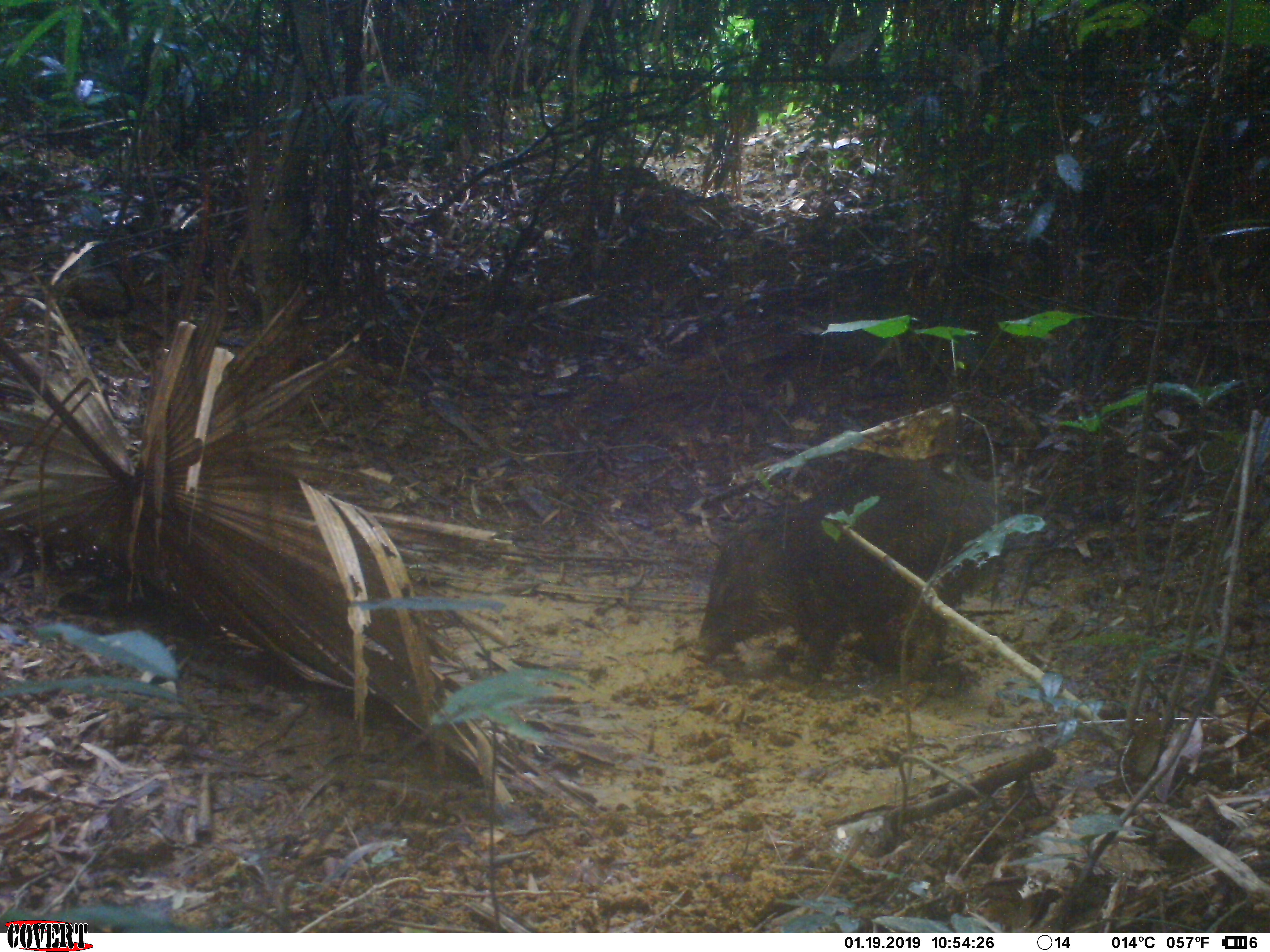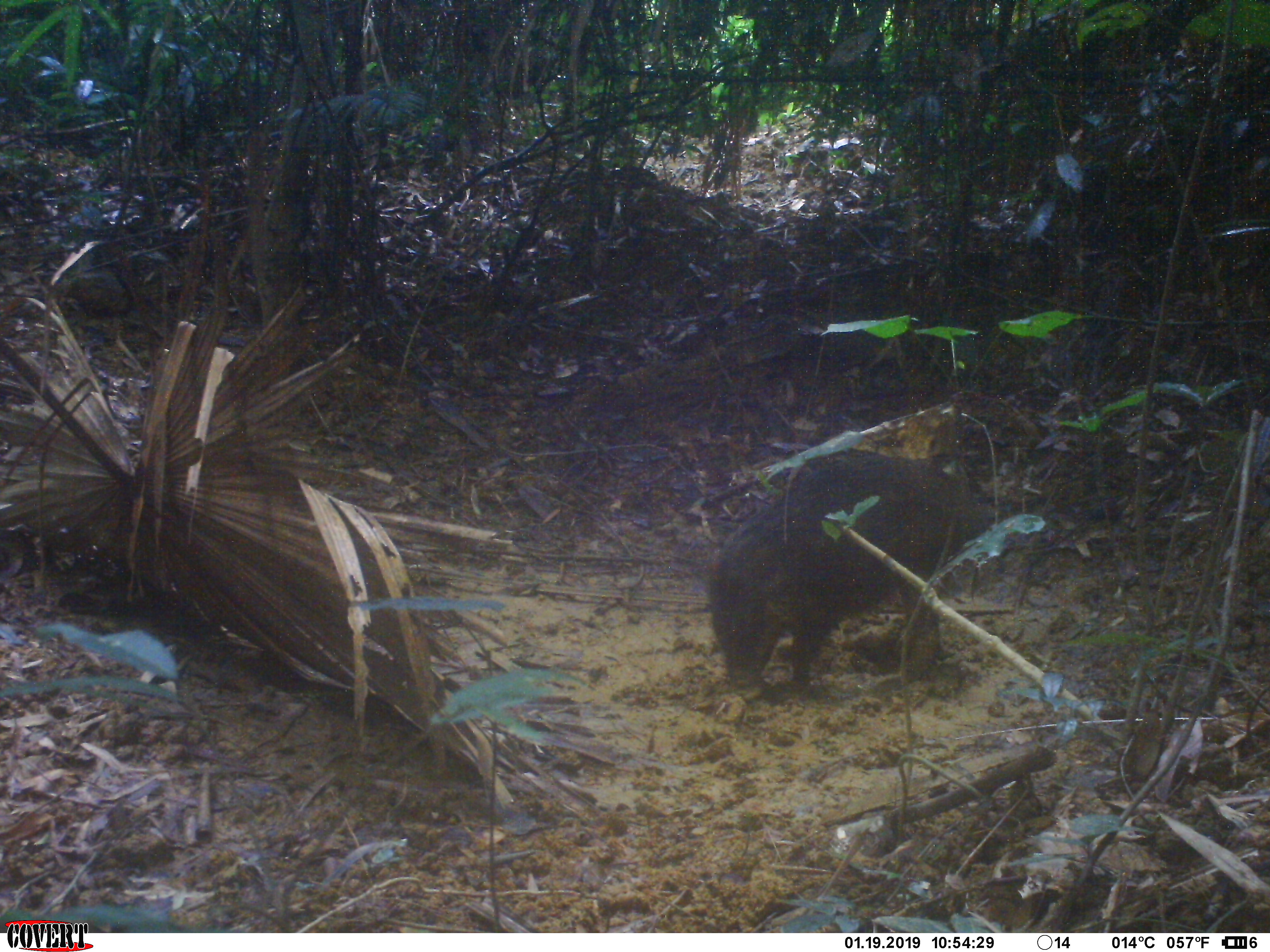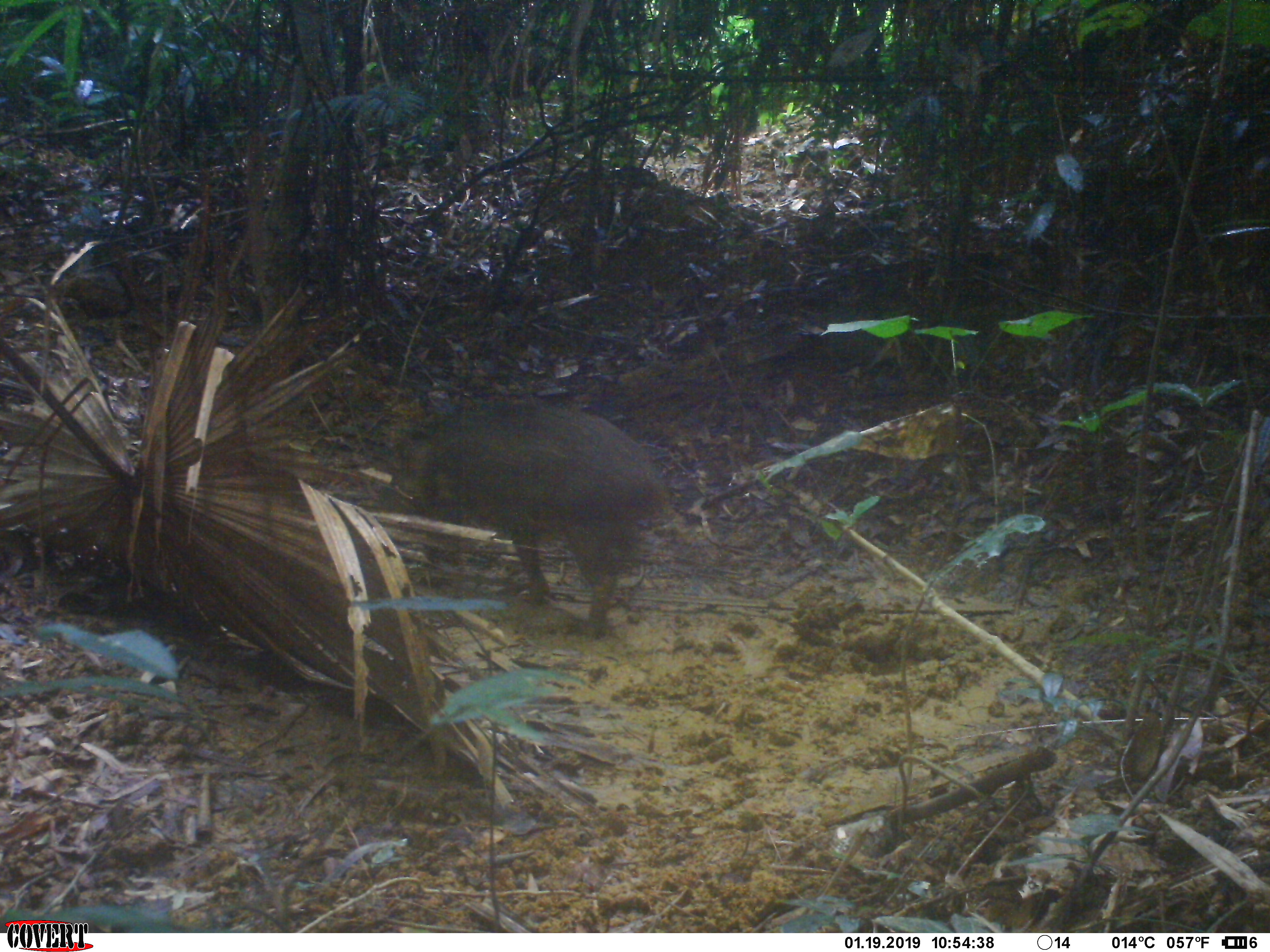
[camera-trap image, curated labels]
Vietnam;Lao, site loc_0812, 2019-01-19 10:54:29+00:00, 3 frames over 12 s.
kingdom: Animalia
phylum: Chordata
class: Mammalia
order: Artiodactyla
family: Suidae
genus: Sus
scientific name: Sus scrofa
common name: eurasian wild pig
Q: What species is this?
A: Eurasian wild pig (Sus scrofa).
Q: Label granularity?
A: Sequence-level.